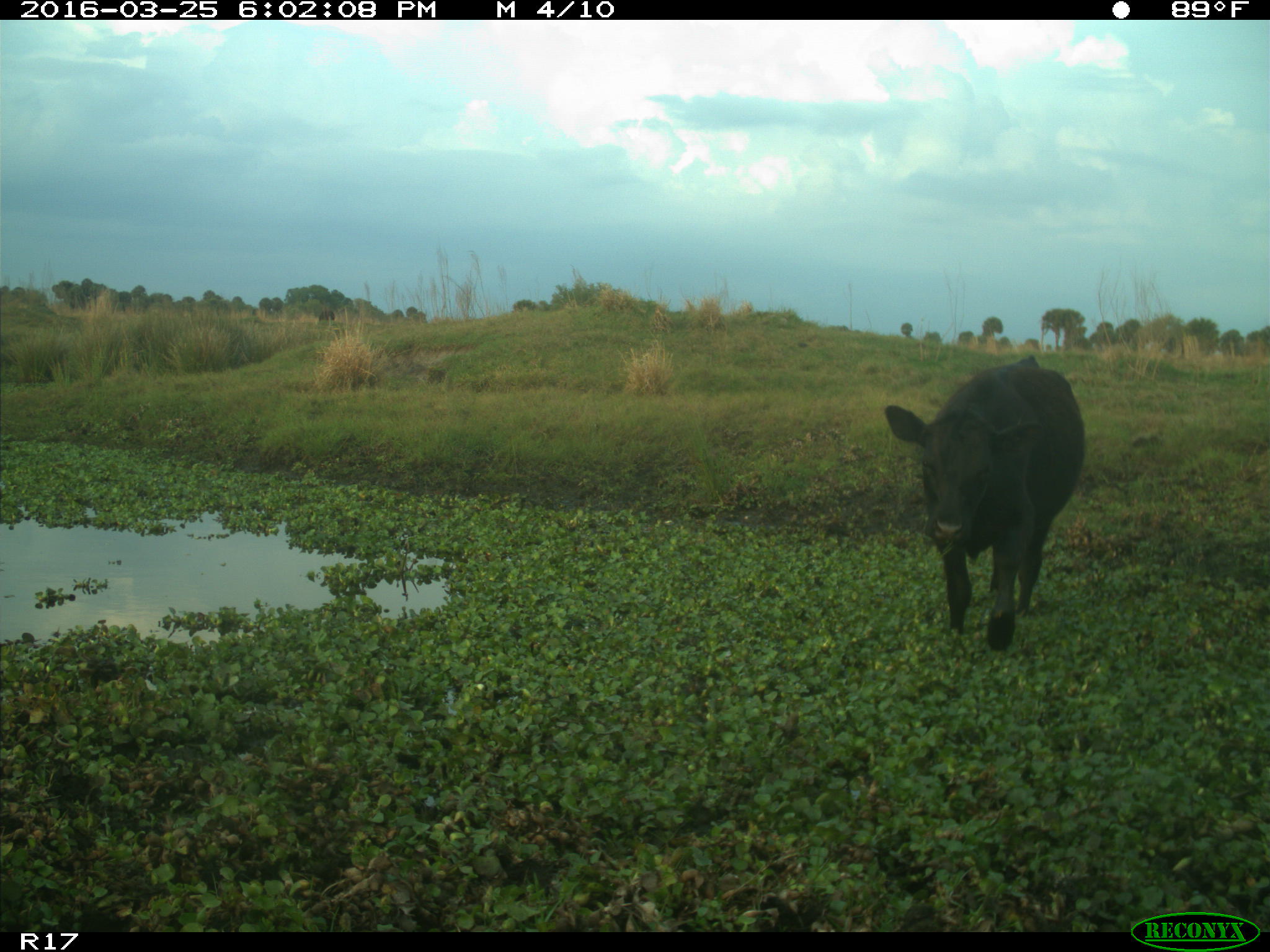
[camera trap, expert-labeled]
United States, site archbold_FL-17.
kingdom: Animalia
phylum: Chordata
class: Mammalia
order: Artiodactyla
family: Bovidae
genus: Bos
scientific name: Bos taurus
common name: domestic cow